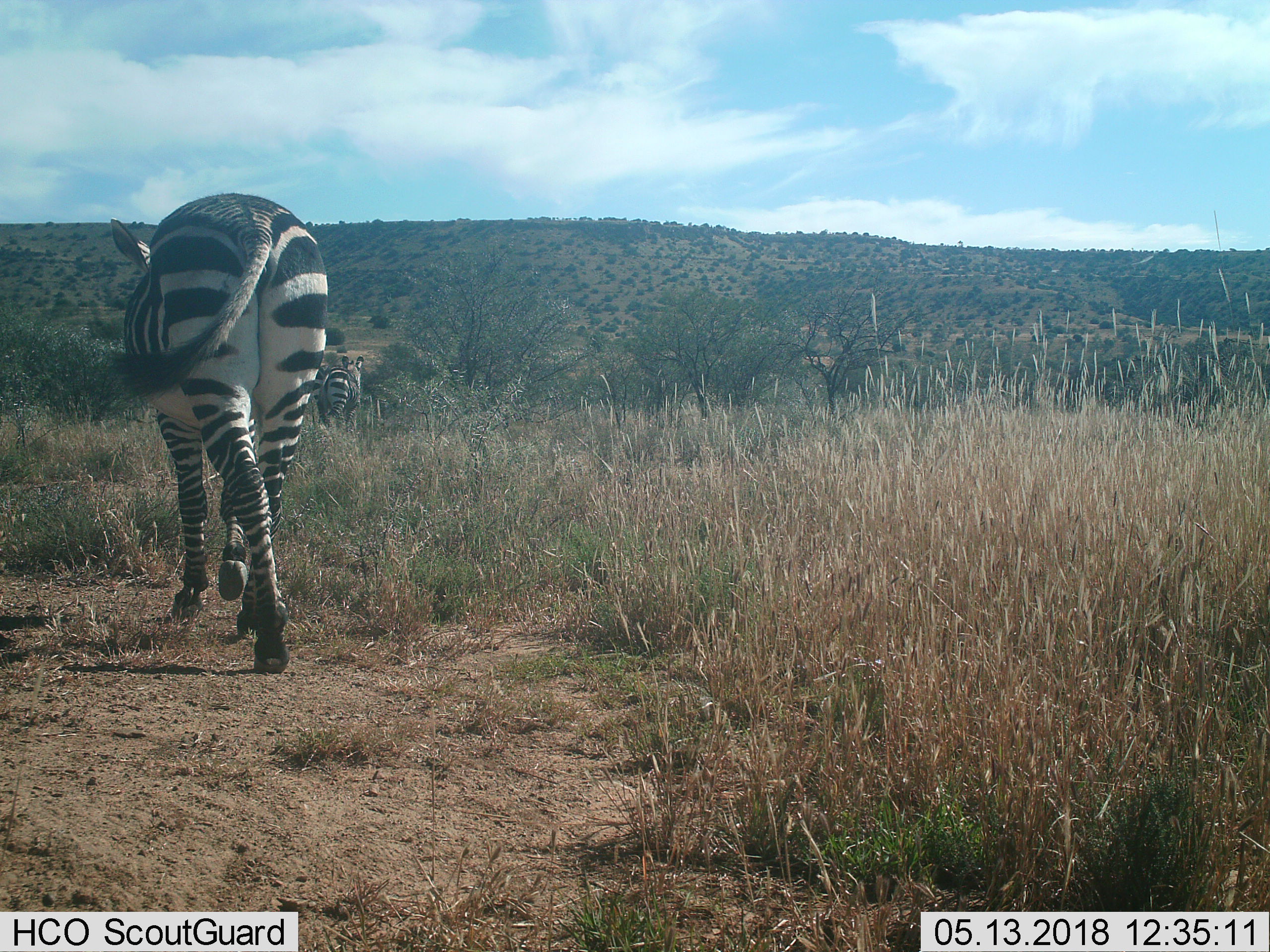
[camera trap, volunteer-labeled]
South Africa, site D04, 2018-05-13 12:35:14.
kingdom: Animalia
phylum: Chordata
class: Mammalia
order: Perissodactyla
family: Equidae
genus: Equus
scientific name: Equus zebra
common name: mountain zebra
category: zebramountain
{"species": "zebramountain (mountain zebra) (Equus zebra)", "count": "2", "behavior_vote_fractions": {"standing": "0%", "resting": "0%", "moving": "100%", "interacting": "0%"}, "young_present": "0%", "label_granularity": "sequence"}